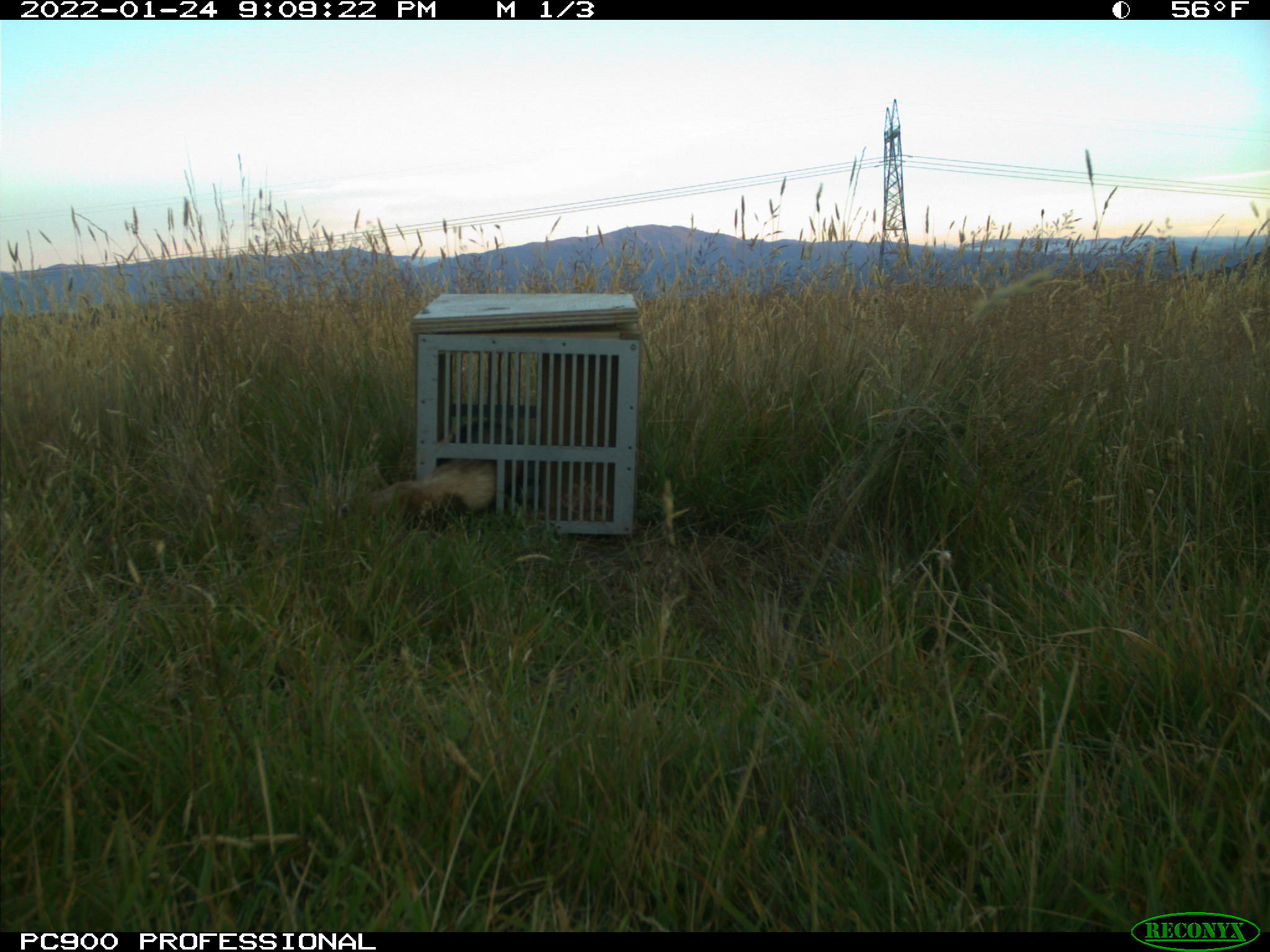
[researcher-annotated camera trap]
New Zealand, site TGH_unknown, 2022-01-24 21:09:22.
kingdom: Animalia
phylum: Chordata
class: Mammalia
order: Carnivora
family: Mustelidae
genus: Mustela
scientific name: Mustela furo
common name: ferret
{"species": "ferret (Mustela furo)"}